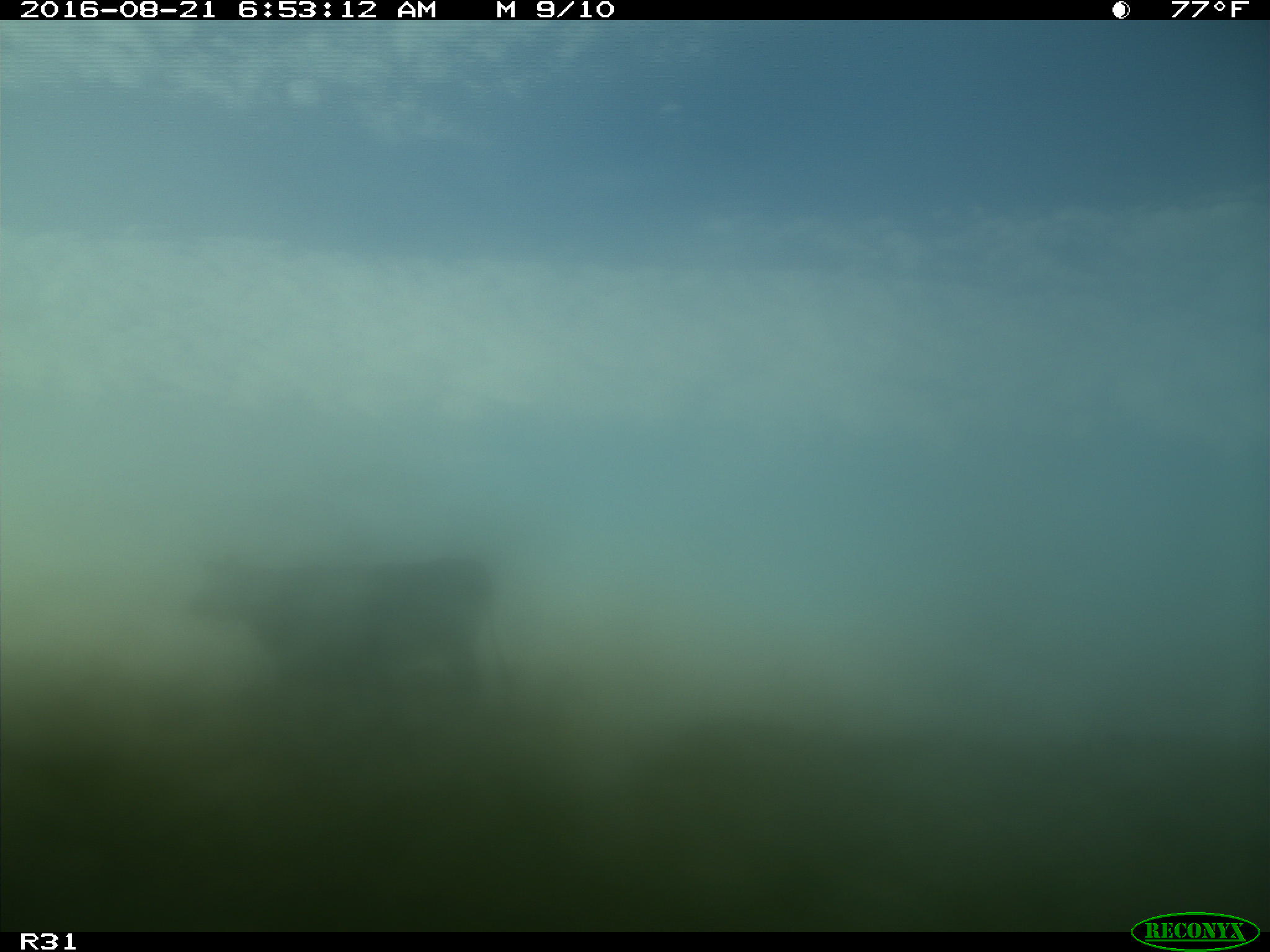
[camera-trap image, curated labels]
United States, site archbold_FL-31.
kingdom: Animalia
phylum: Chordata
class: Mammalia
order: Artiodactyla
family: Bovidae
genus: Bos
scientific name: Bos taurus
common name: domestic cow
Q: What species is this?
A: Bos taurus (domestic cow).